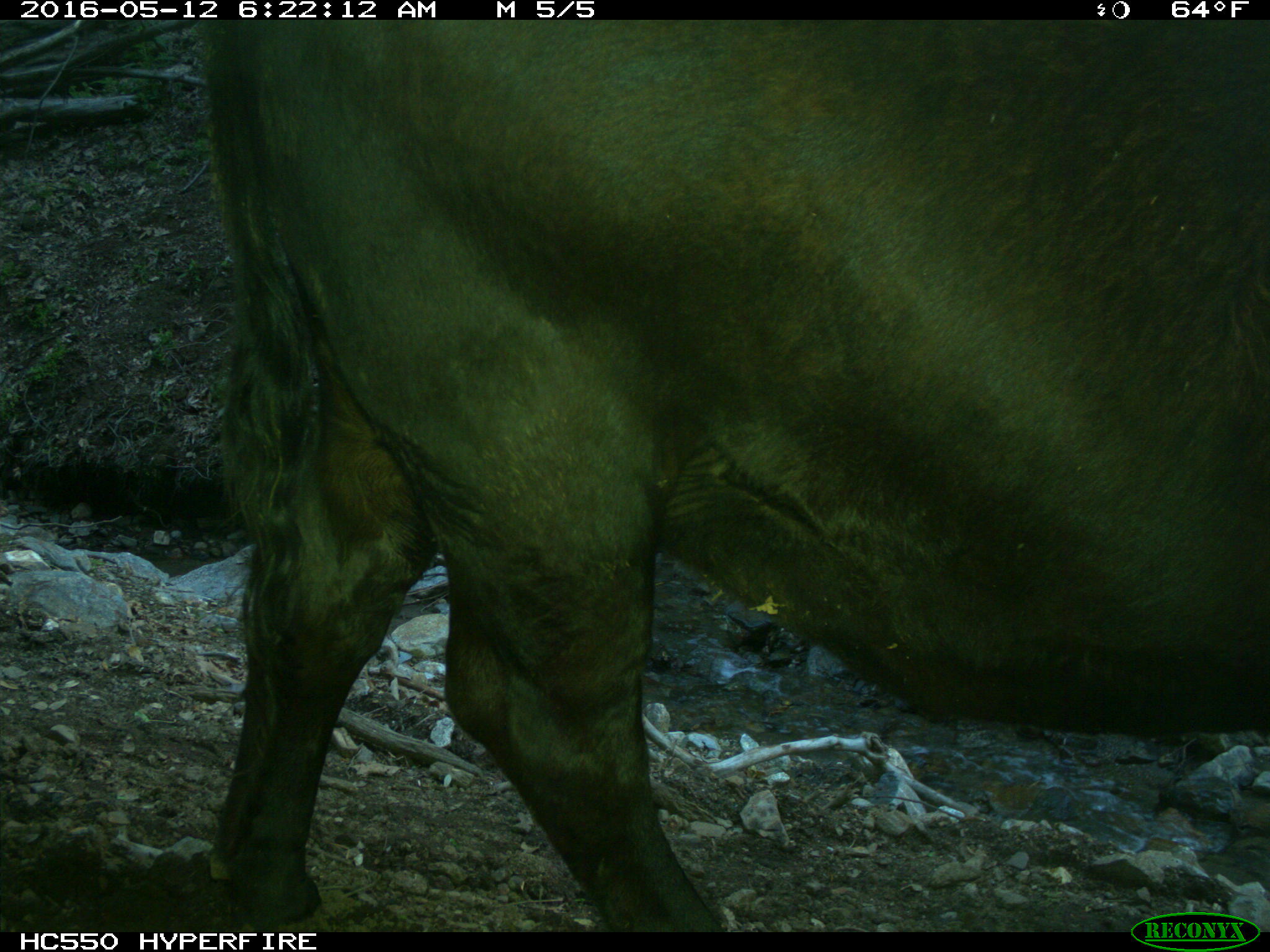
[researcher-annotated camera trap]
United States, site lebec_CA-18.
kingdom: Animalia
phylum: Chordata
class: Mammalia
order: Artiodactyla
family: Bovidae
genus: Bos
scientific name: Bos taurus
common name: domestic cow